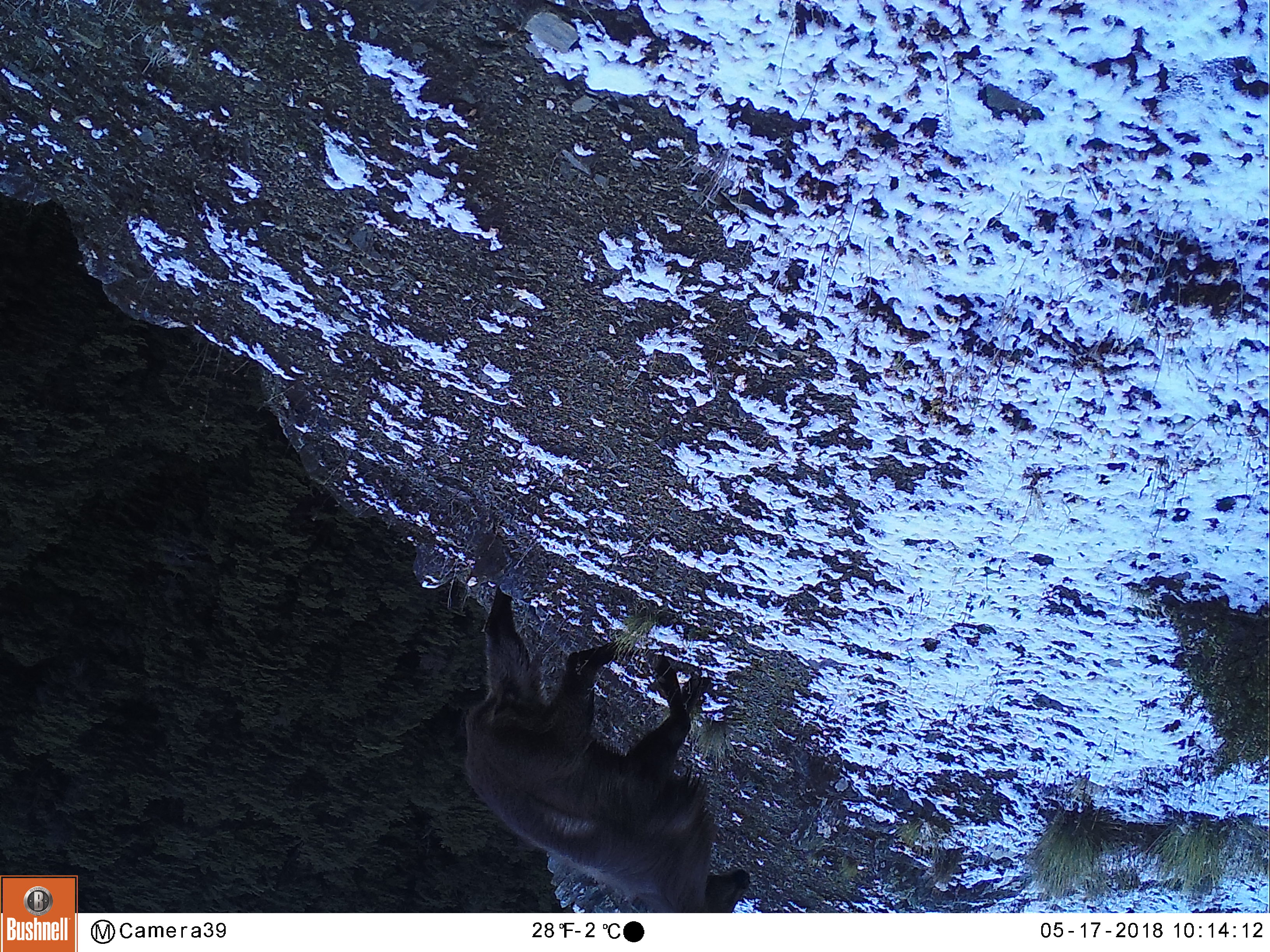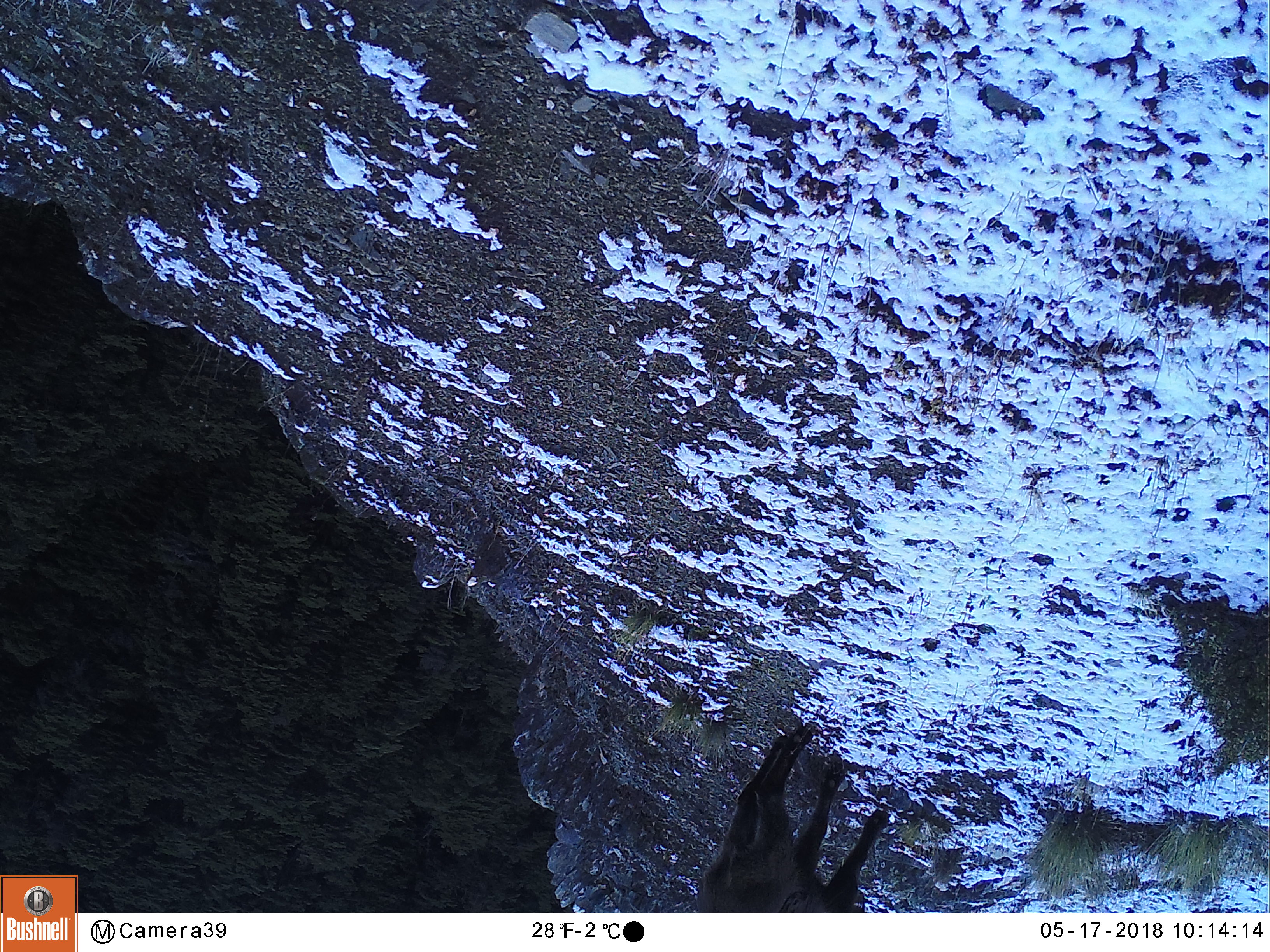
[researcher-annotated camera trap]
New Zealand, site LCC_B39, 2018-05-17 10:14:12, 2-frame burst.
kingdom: Animalia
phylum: Chordata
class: Mammalia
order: Artiodactyla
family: Bovidae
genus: Nilgiritragus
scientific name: Nilgiritragus hylocrius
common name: tahr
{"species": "tahr (Nilgiritragus hylocrius)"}